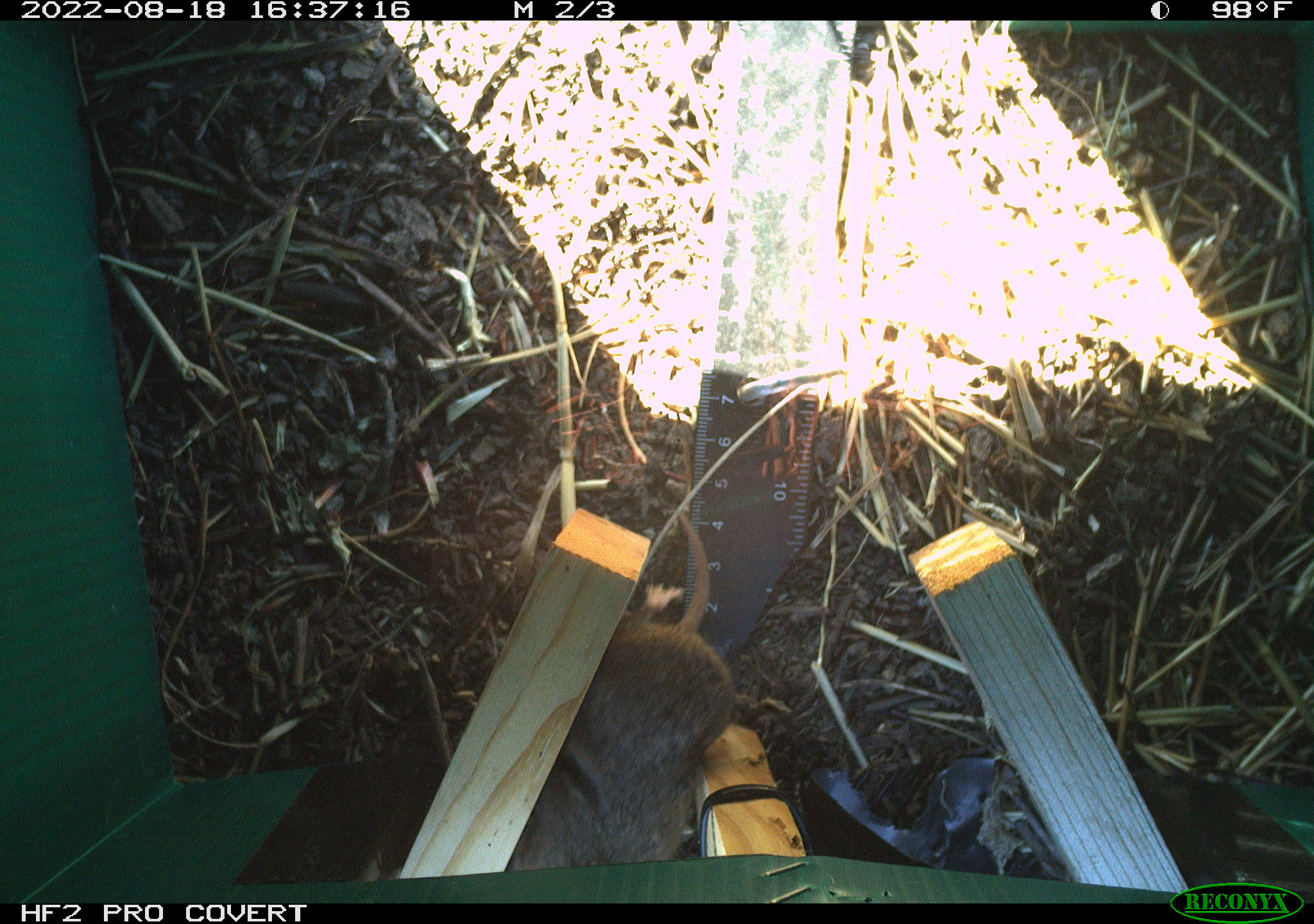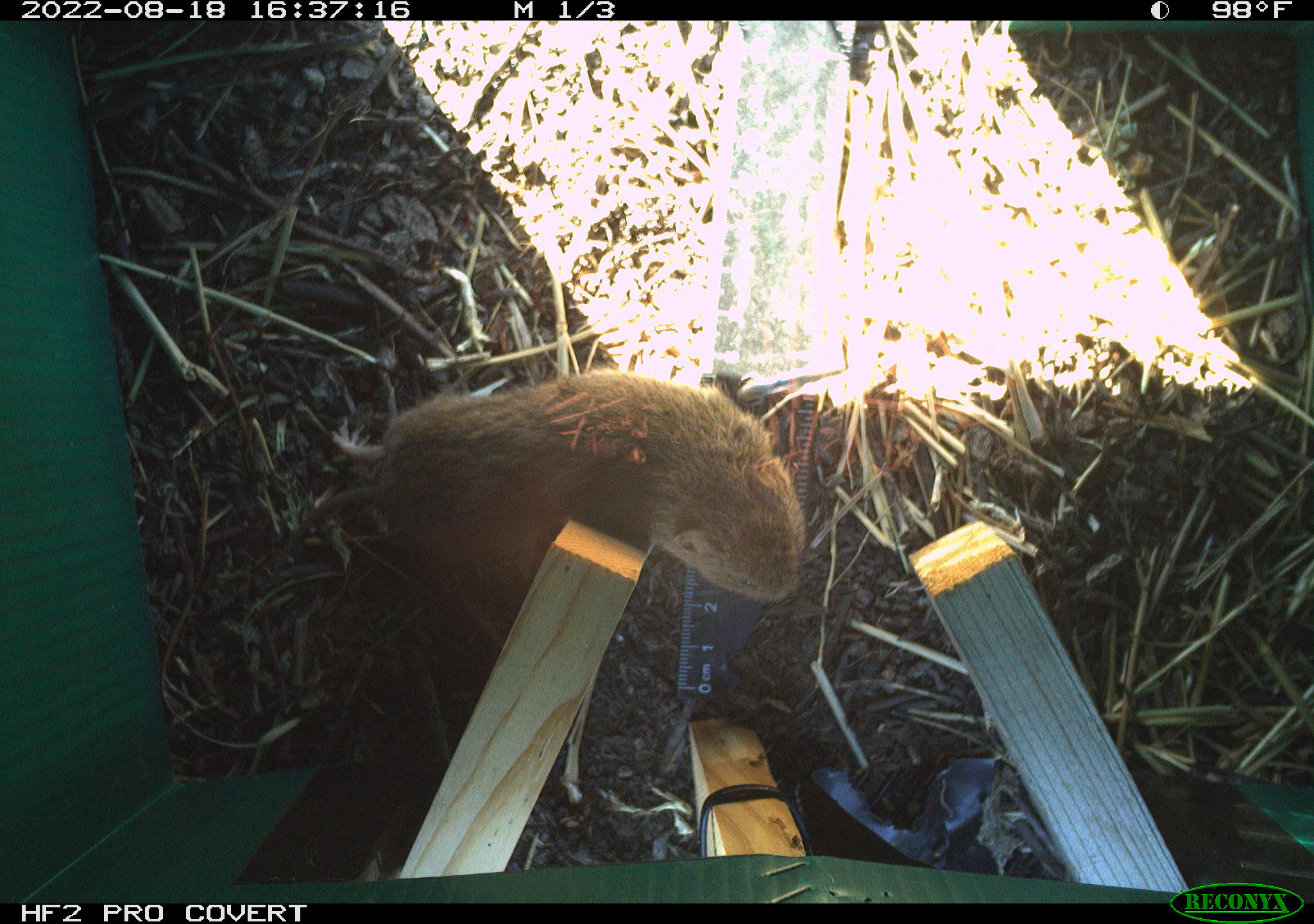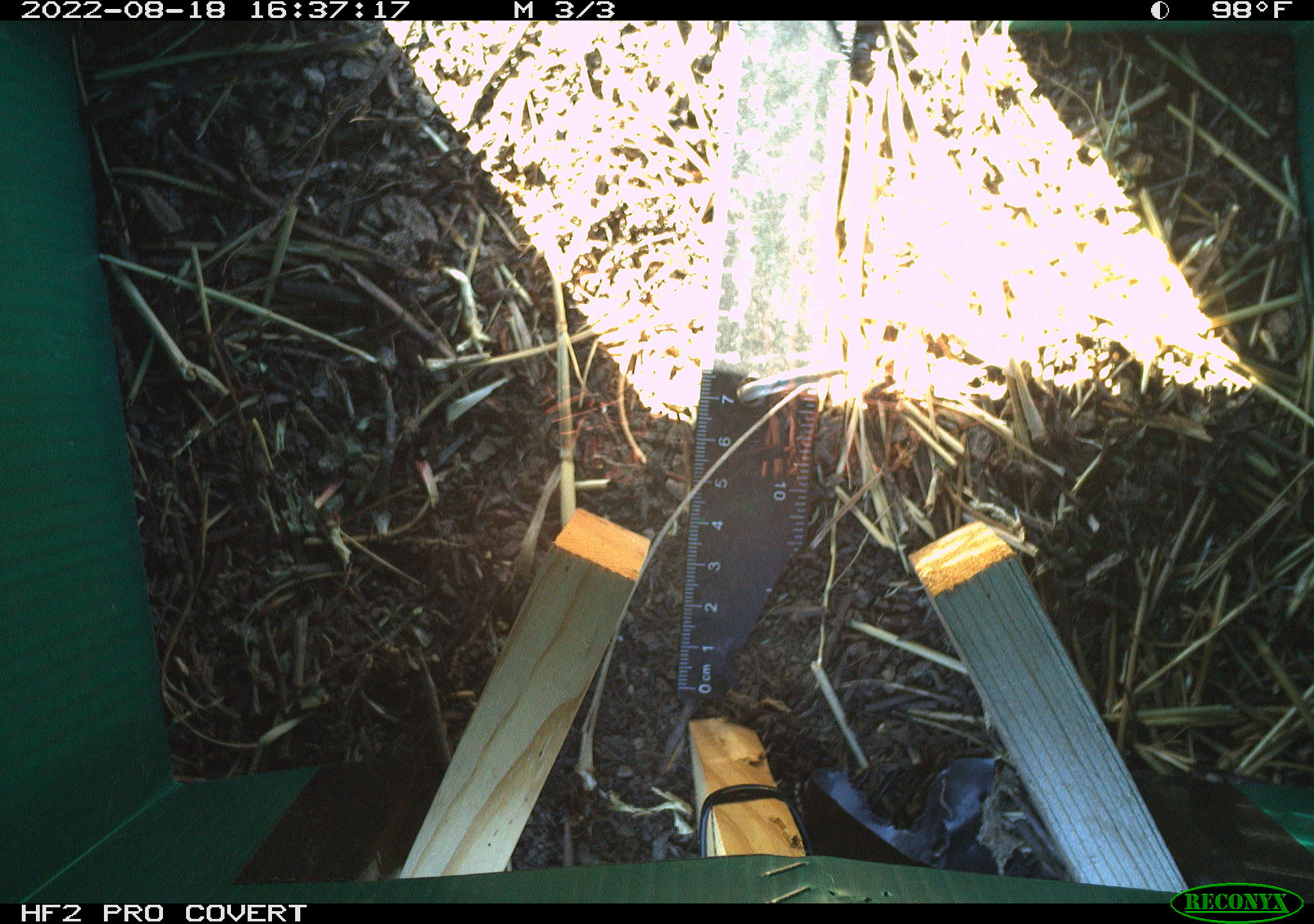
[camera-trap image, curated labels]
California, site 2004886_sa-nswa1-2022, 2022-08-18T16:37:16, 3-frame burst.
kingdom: Animalia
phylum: Chordata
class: Mammalia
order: Rodentia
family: Cricetidae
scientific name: Cricetidae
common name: hamsters, voles, lemmings, and allies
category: cricetidae family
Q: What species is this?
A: Cricetidae family (hamsters, voles, lemmings, and allies) (Cricetidae).